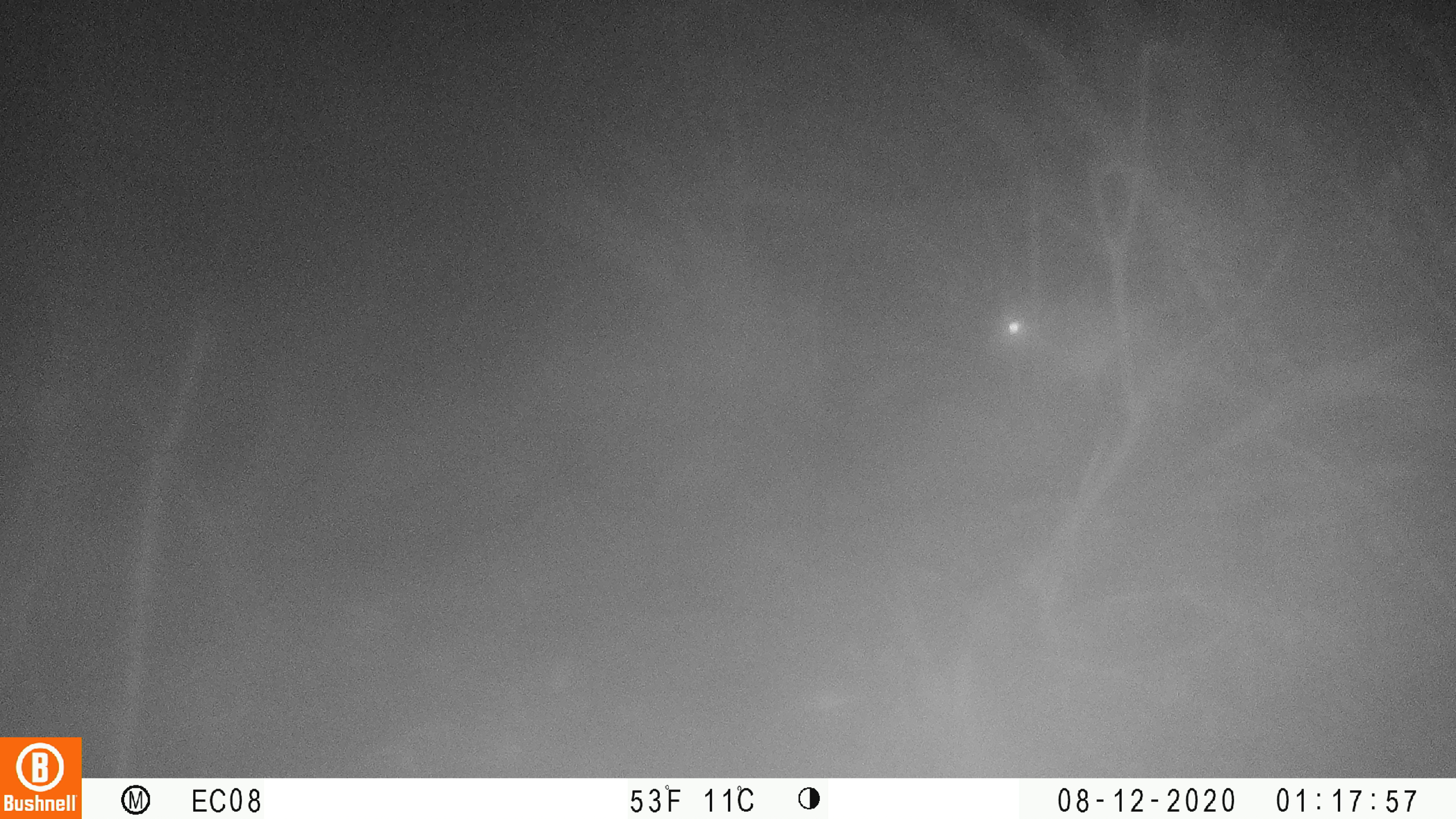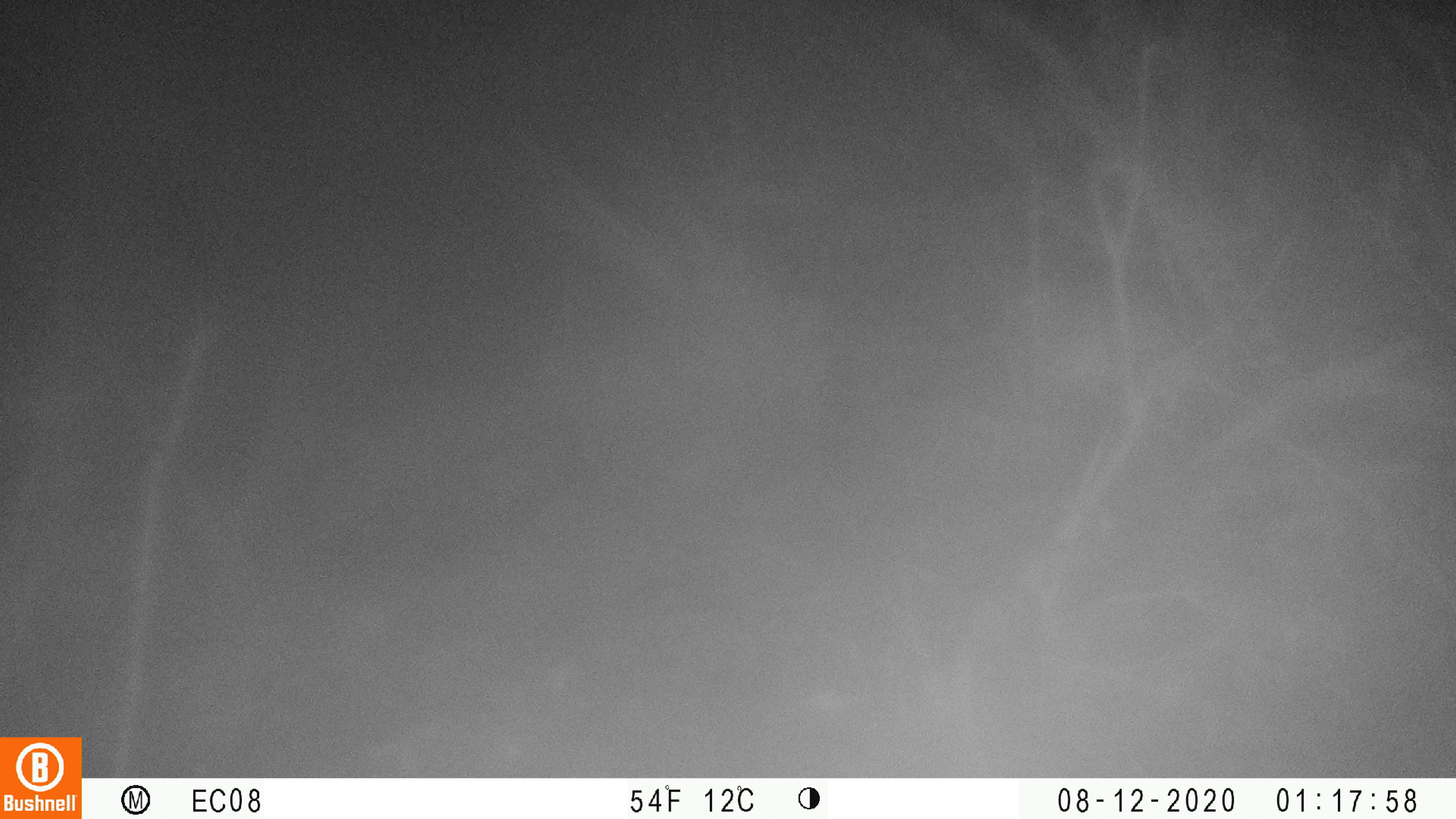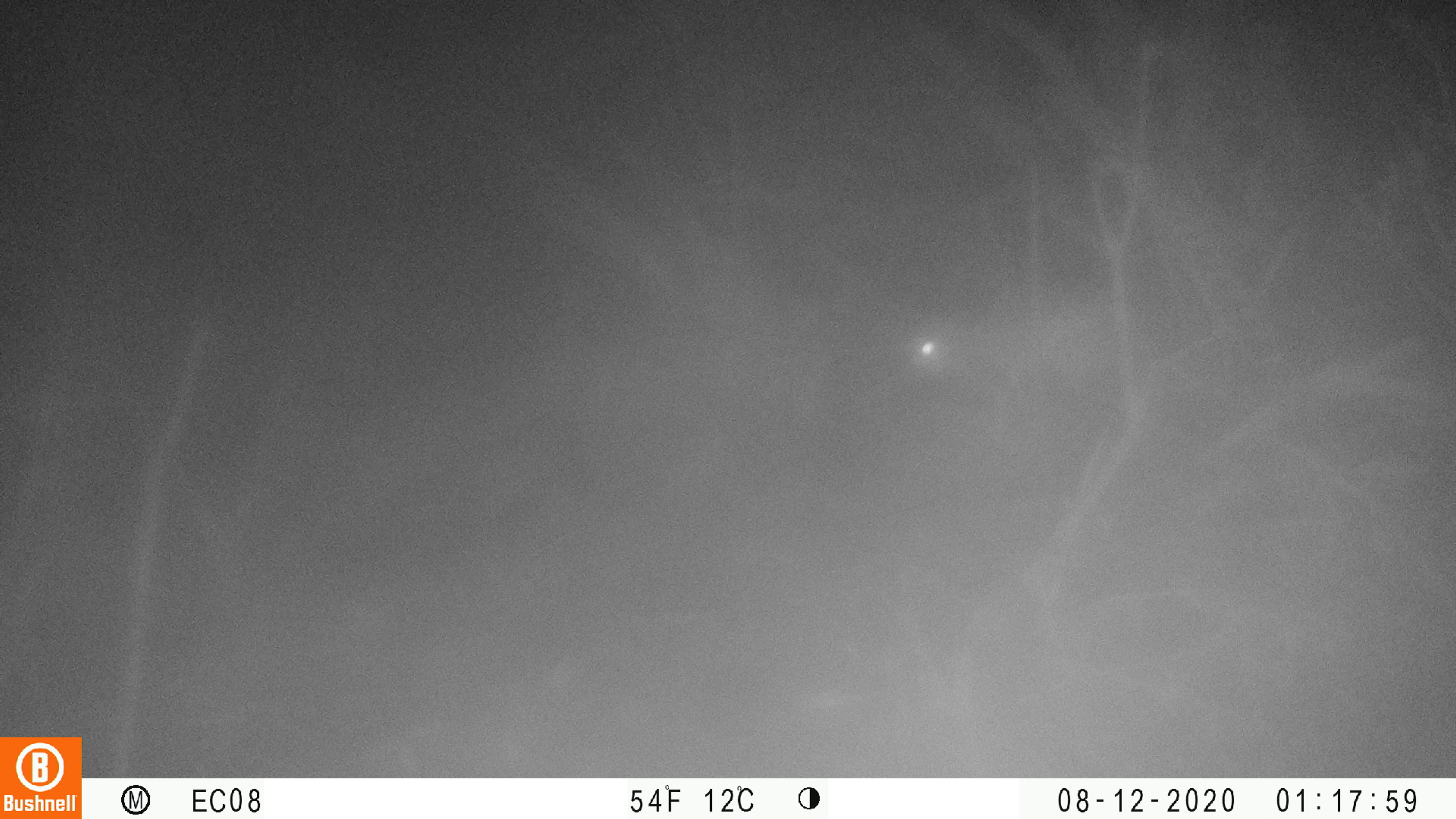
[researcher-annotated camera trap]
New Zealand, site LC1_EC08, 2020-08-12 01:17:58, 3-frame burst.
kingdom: Animalia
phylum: Chordata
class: Mammalia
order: Rodentia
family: Muridae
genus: Rattus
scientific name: Rattus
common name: rat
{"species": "rat (Rattus)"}